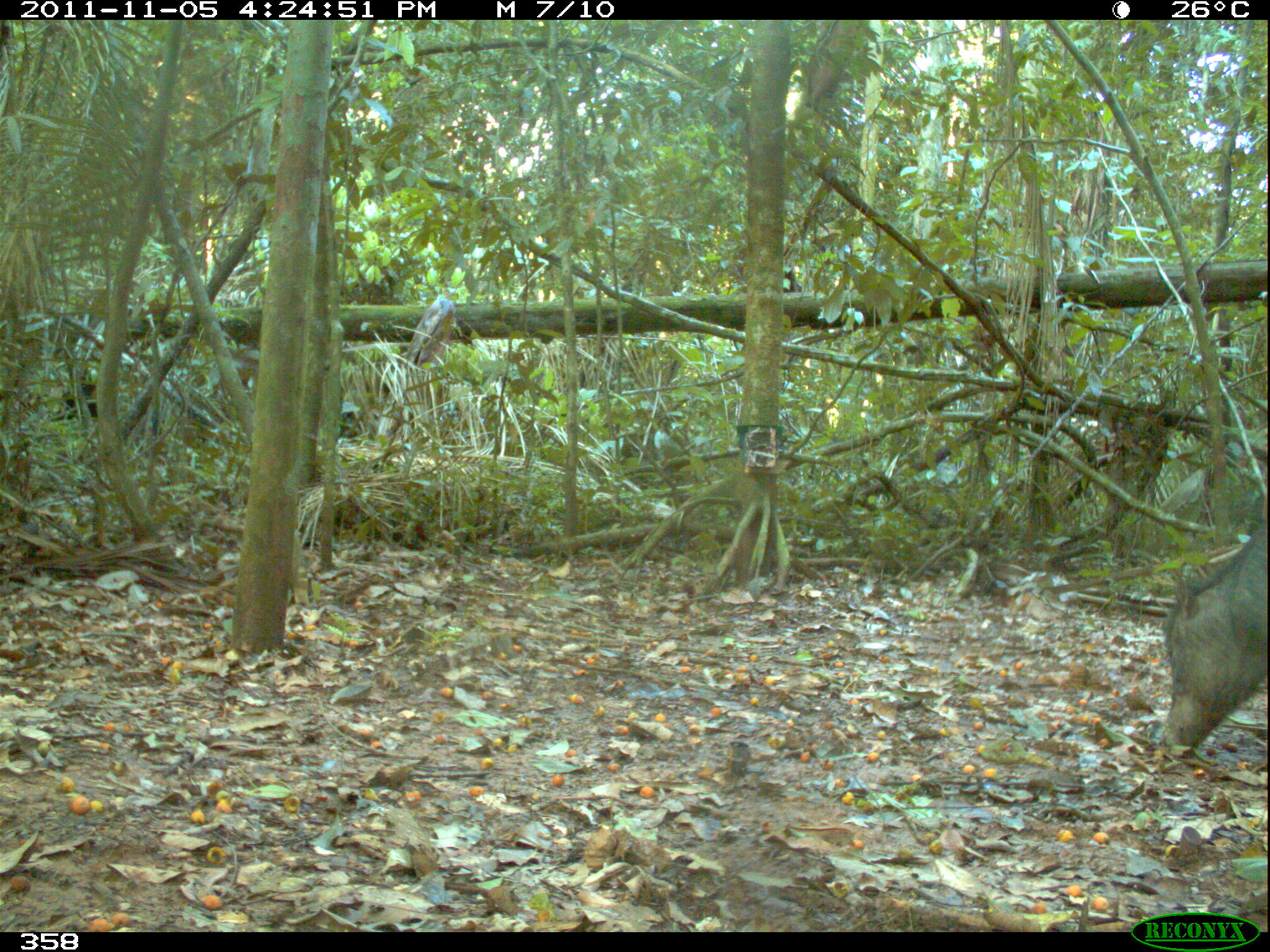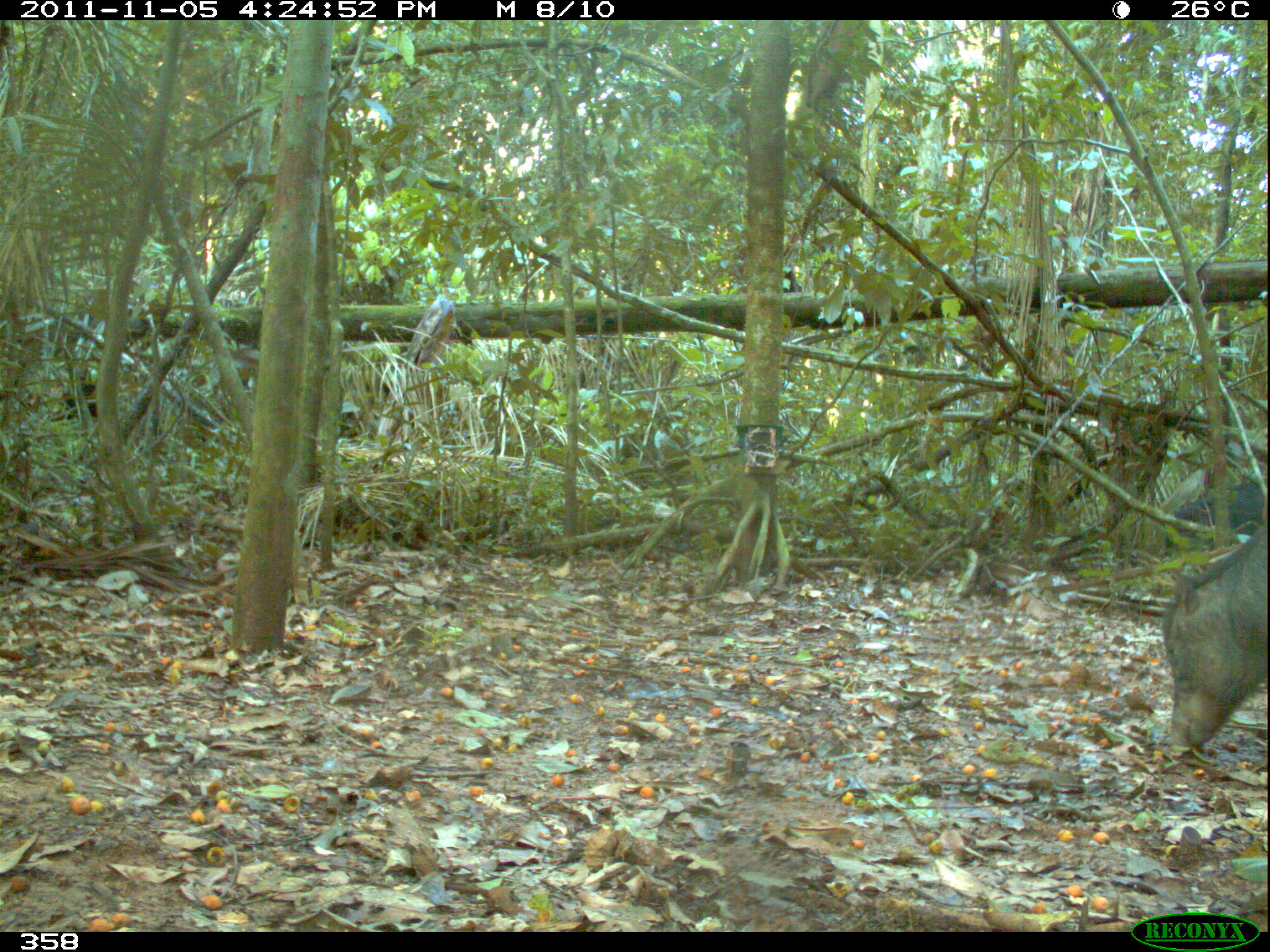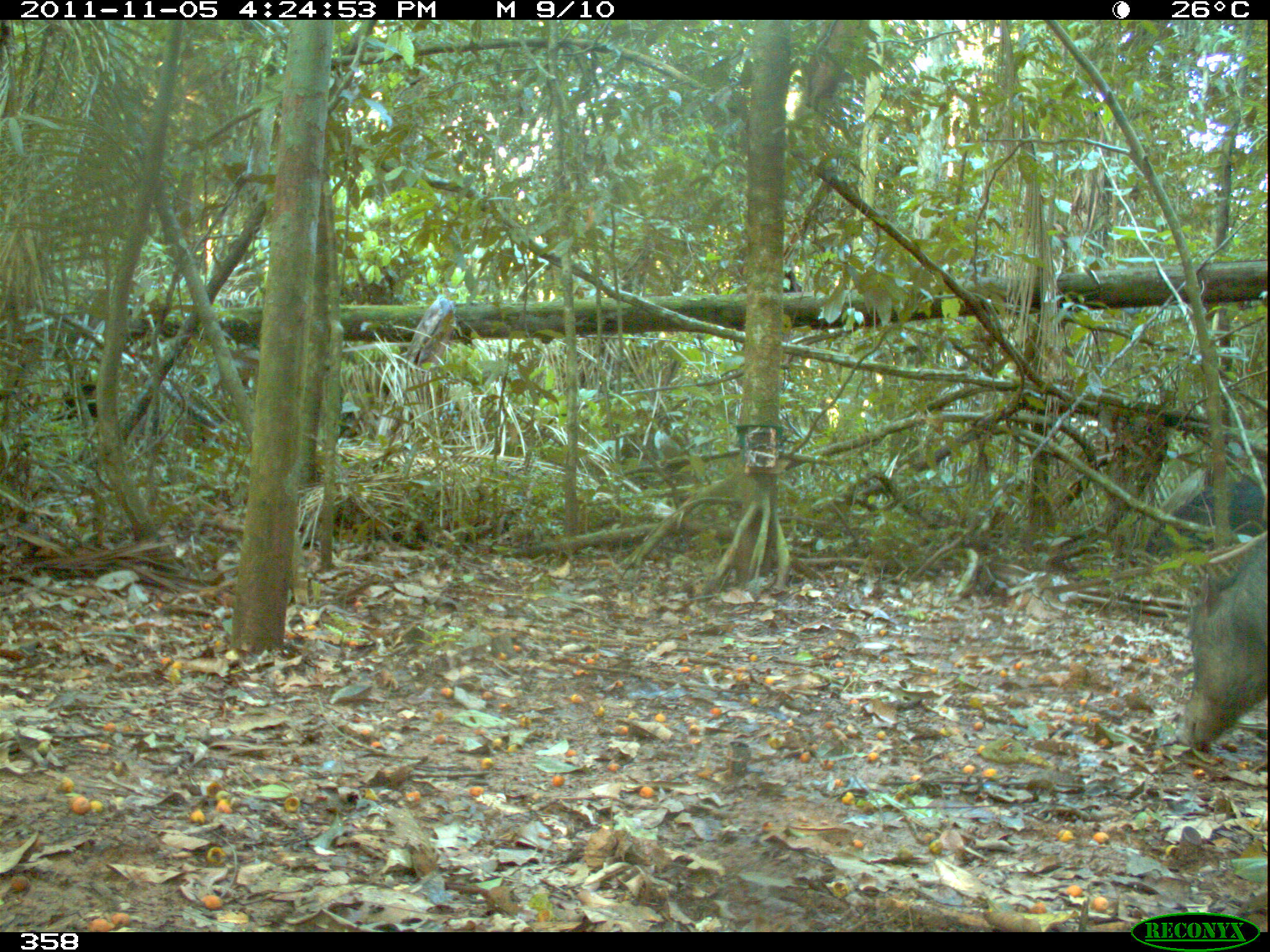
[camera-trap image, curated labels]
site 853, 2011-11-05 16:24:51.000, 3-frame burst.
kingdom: Animalia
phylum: Chordata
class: Mammalia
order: Artiodactyla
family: Tayassuidae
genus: Tayassu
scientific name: Tayassu pecari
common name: white-lipped peccary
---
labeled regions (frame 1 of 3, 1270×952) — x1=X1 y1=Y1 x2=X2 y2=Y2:
tayassu pecari: x1=1160 y1=516 x2=1270 y2=746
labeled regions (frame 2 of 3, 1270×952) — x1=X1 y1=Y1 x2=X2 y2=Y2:
tayassu pecari: x1=1160 y1=516 x2=1270 y2=746; x1=1171 y1=477 x2=1270 y2=528